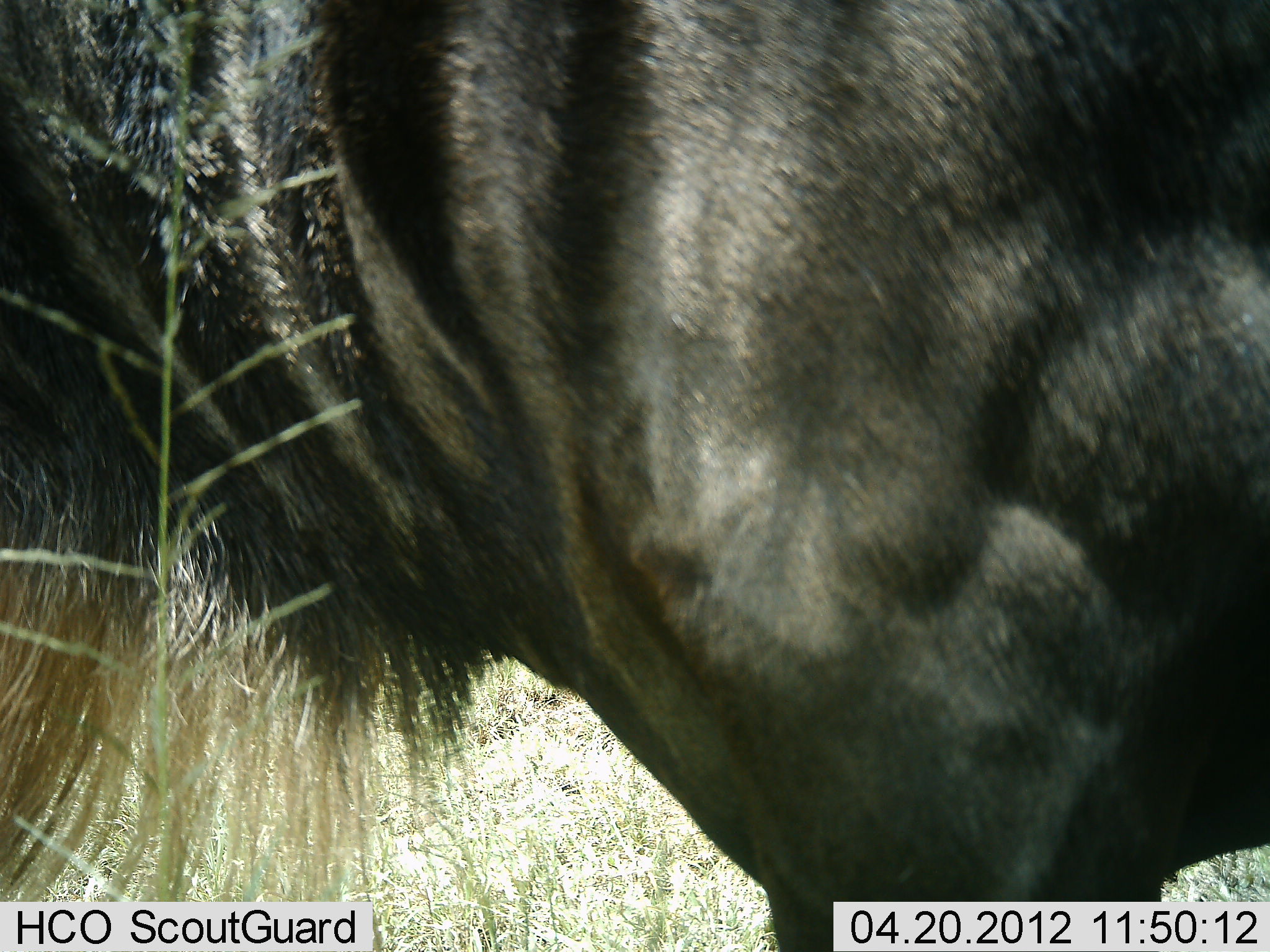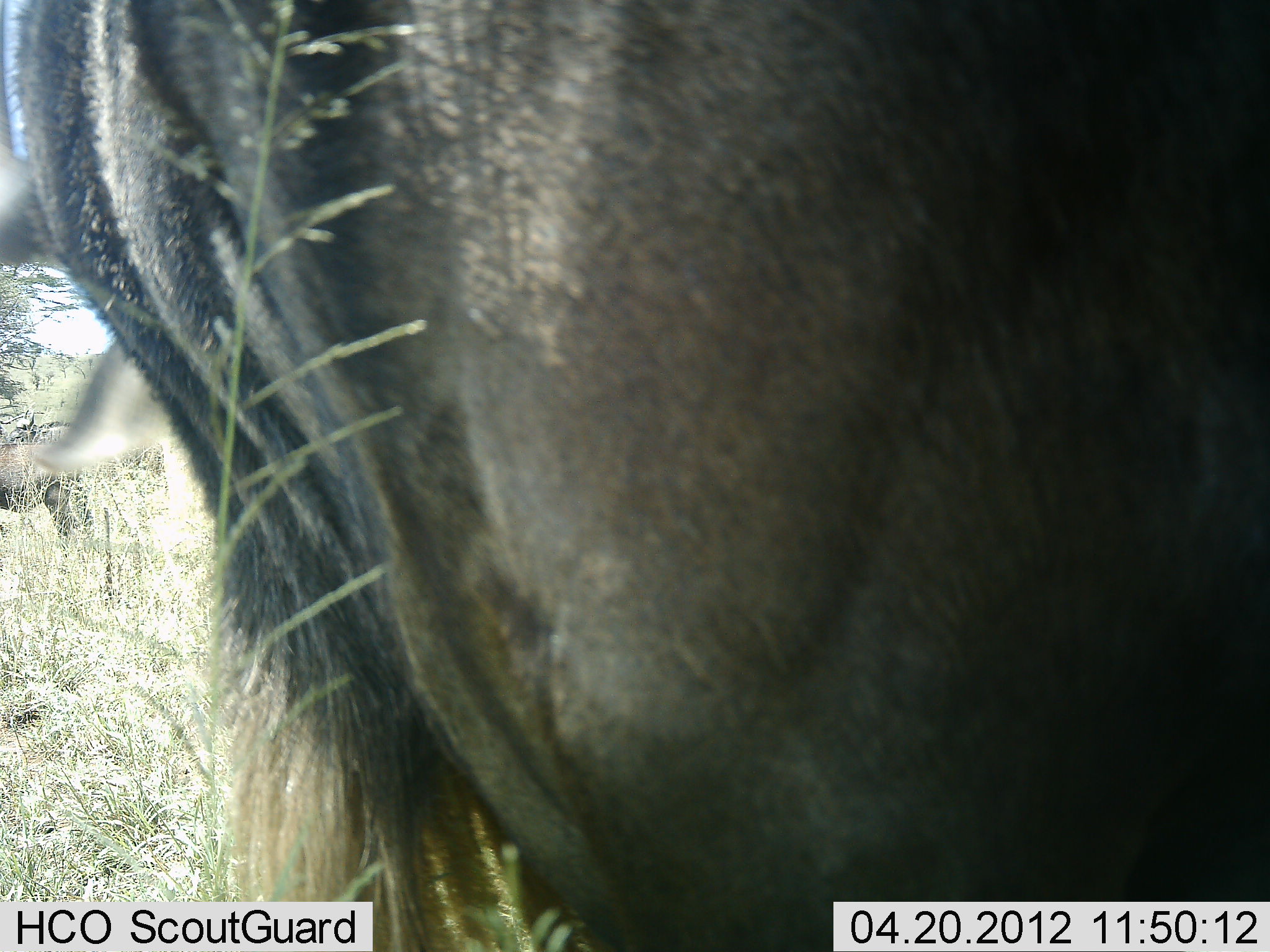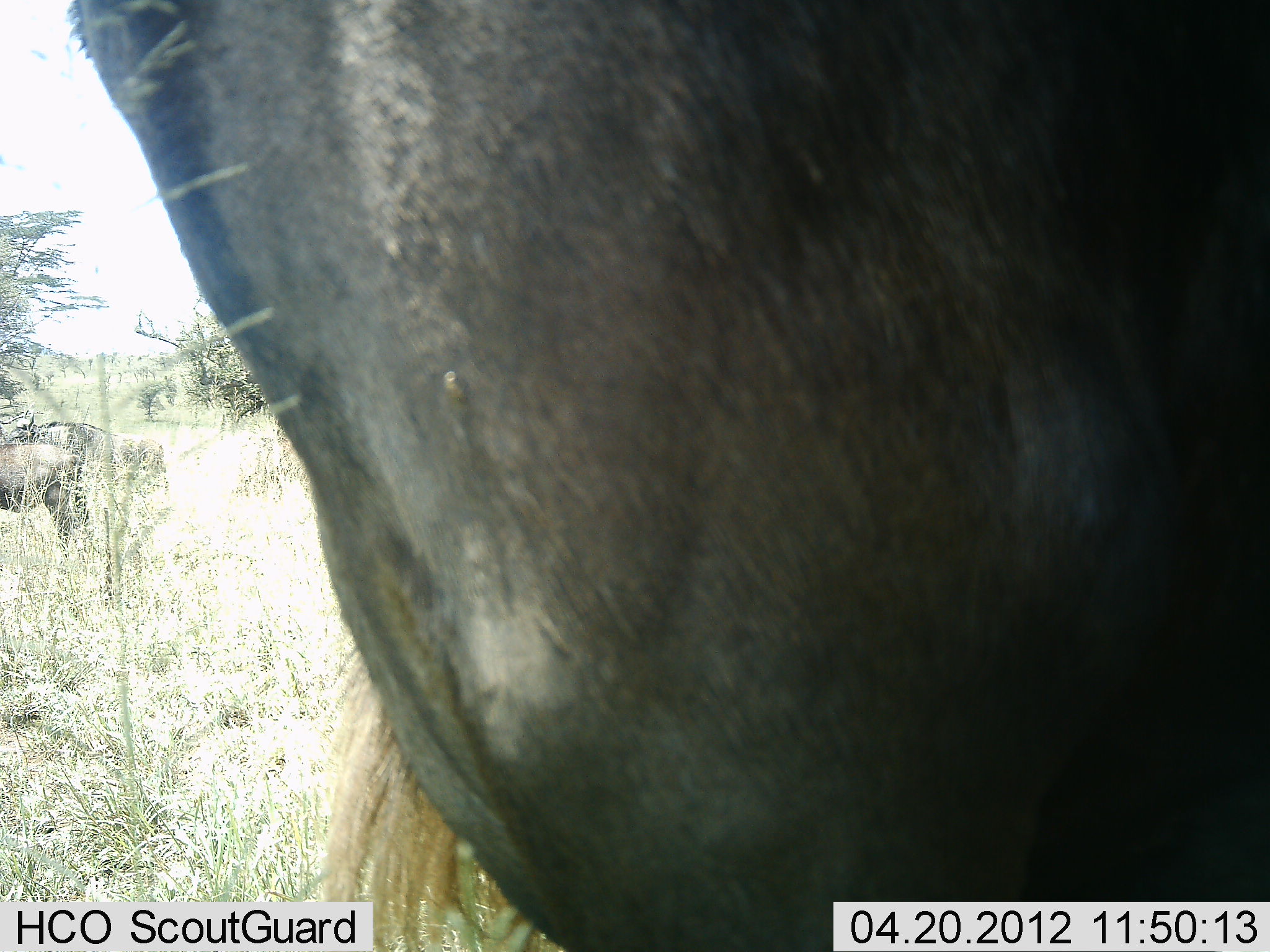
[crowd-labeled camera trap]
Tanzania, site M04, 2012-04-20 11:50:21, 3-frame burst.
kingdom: Animalia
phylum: Chordata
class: Mammalia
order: Artiodactyla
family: Bovidae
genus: Connochaetes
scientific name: Connochaetes taurinus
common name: blue wildebeest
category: wildebeest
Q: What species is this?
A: Wildebeest (blue wildebeest) (Connochaetes taurinus).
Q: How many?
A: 1.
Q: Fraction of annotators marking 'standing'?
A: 74%.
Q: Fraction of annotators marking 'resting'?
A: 0%.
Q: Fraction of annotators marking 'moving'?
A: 26%.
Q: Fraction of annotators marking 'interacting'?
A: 0%.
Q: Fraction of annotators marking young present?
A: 0%.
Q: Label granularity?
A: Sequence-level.